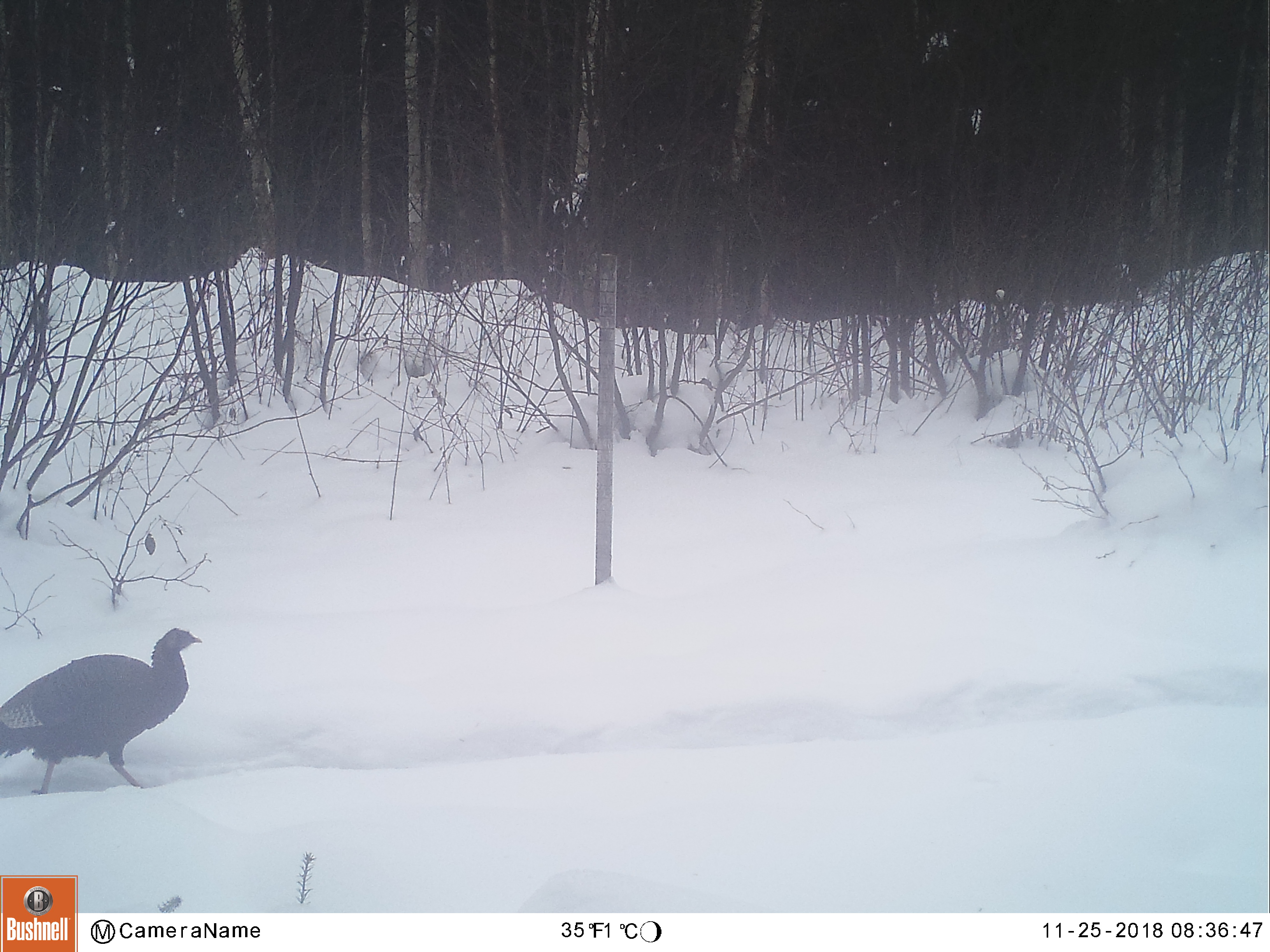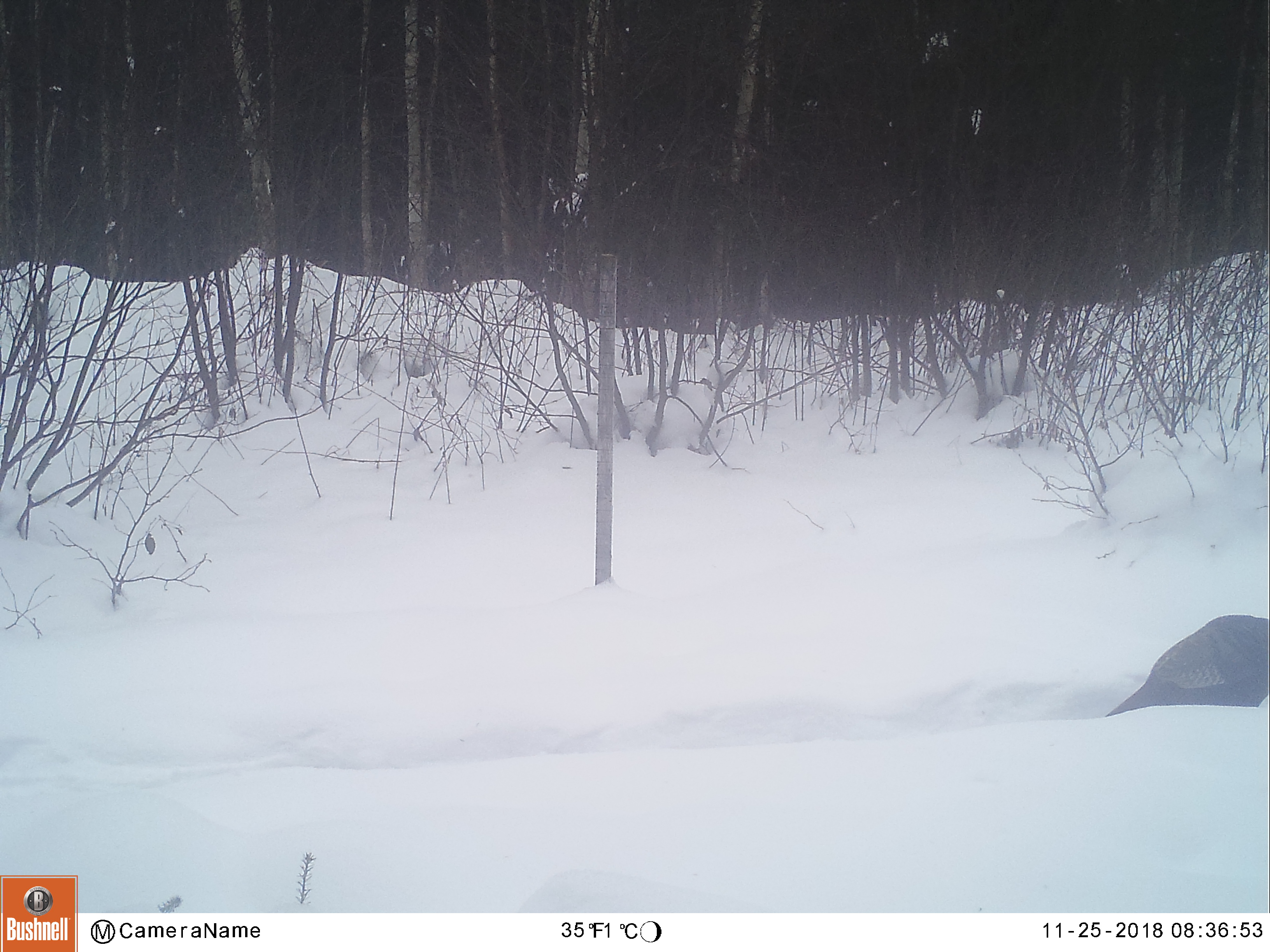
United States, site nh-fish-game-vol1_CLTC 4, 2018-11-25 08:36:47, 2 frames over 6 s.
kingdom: Animalia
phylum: Chordata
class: Aves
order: Galliformes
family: Phasianidae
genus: Meleagris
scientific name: Meleagris gallopavo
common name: wild turkey